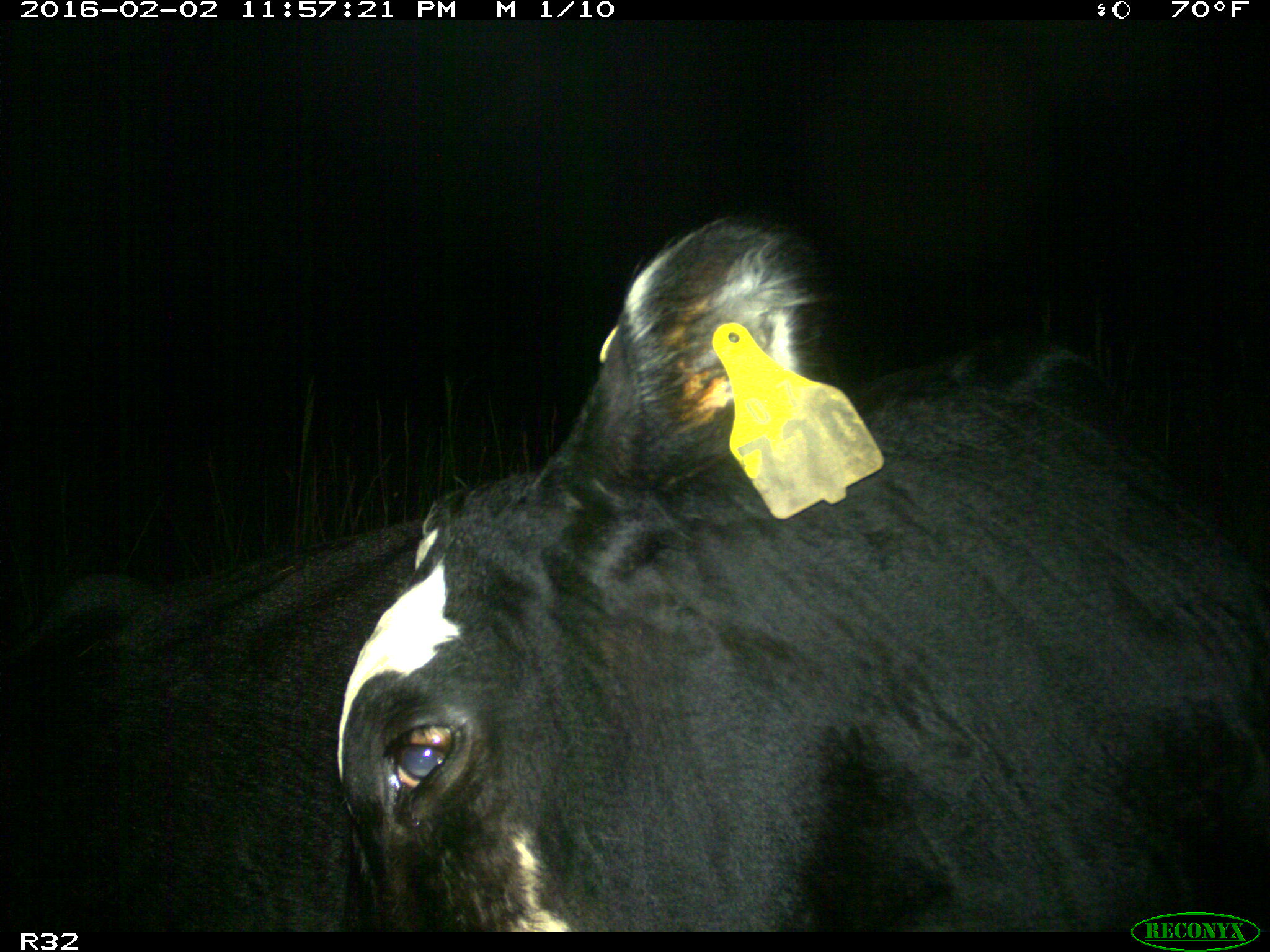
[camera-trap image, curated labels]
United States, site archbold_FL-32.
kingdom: Animalia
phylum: Chordata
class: Mammalia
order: Artiodactyla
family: Bovidae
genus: Bos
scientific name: Bos taurus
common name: domestic cow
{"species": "Bos taurus (domestic cow)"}